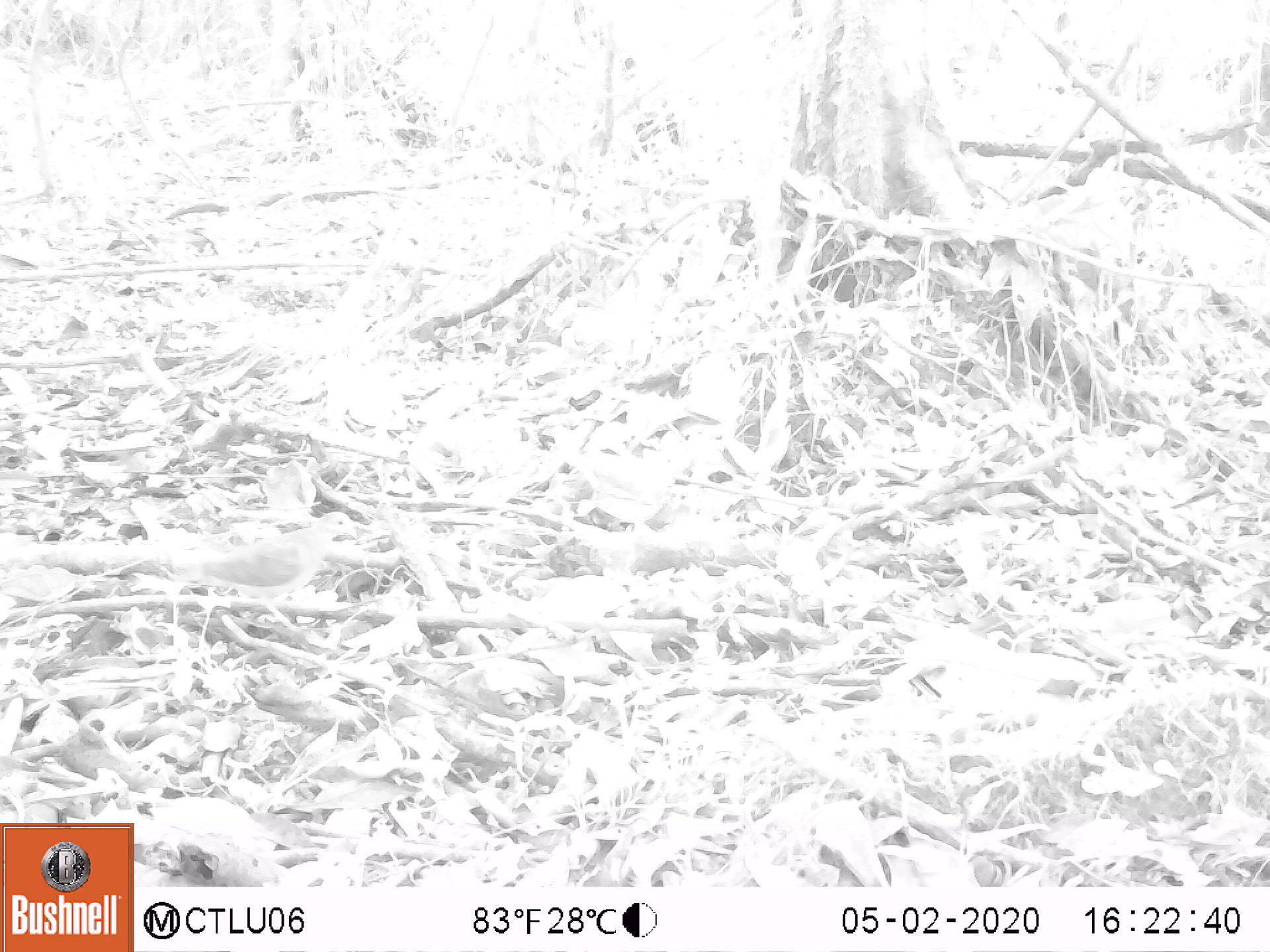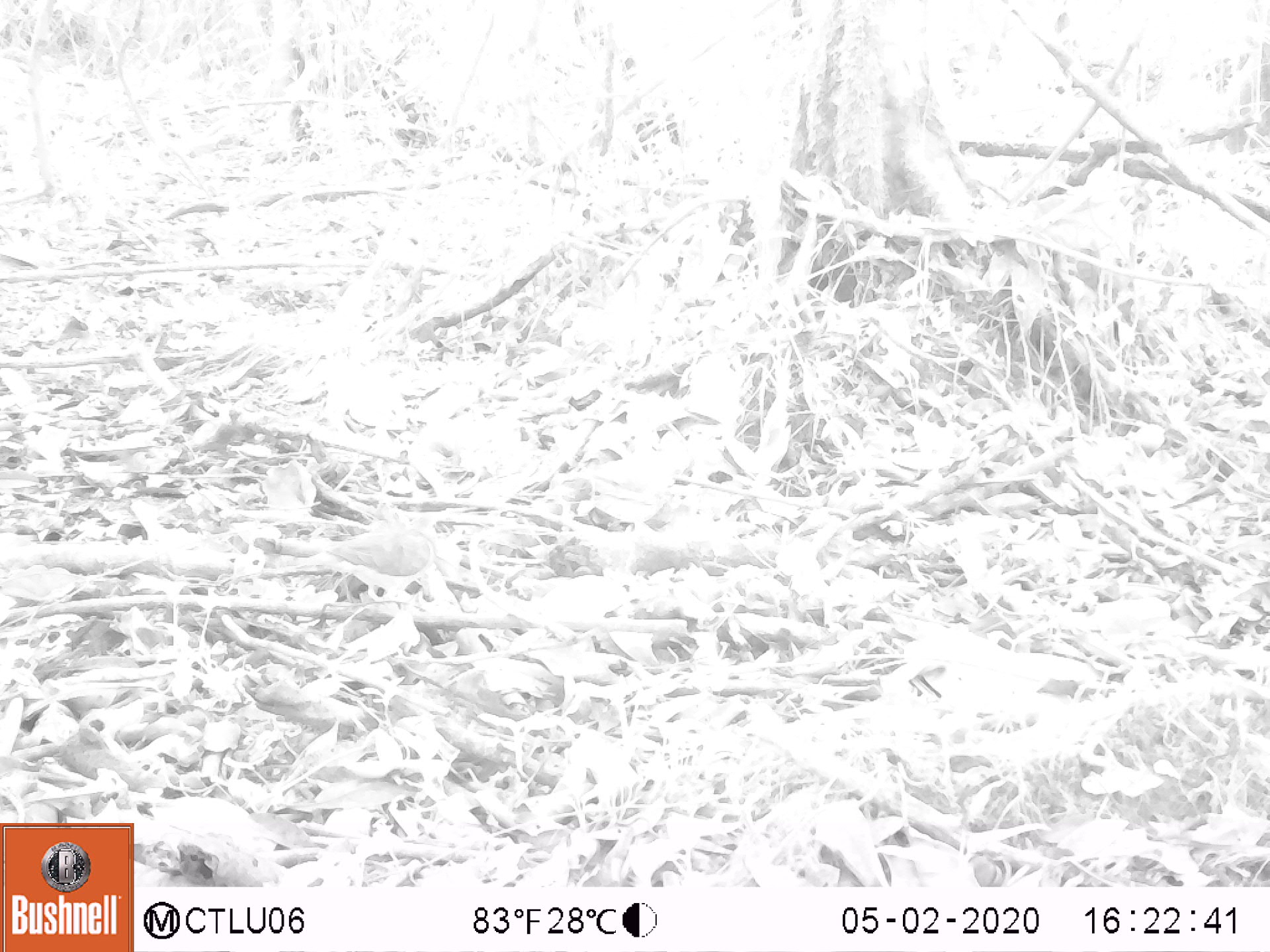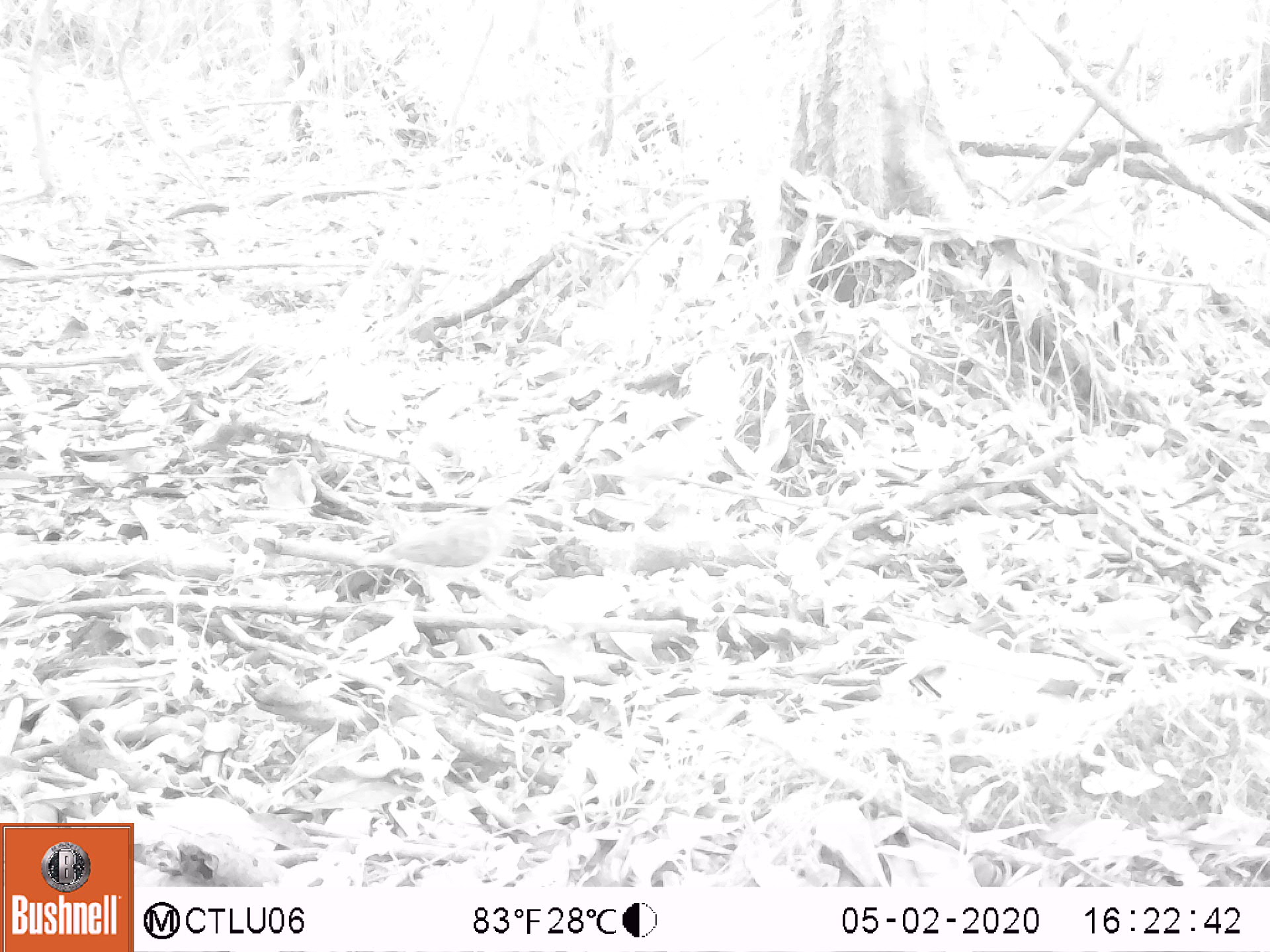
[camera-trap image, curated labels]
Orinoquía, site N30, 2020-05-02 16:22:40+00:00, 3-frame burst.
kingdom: Animalia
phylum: Chordata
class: Aves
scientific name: Aves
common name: bird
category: unknown bird